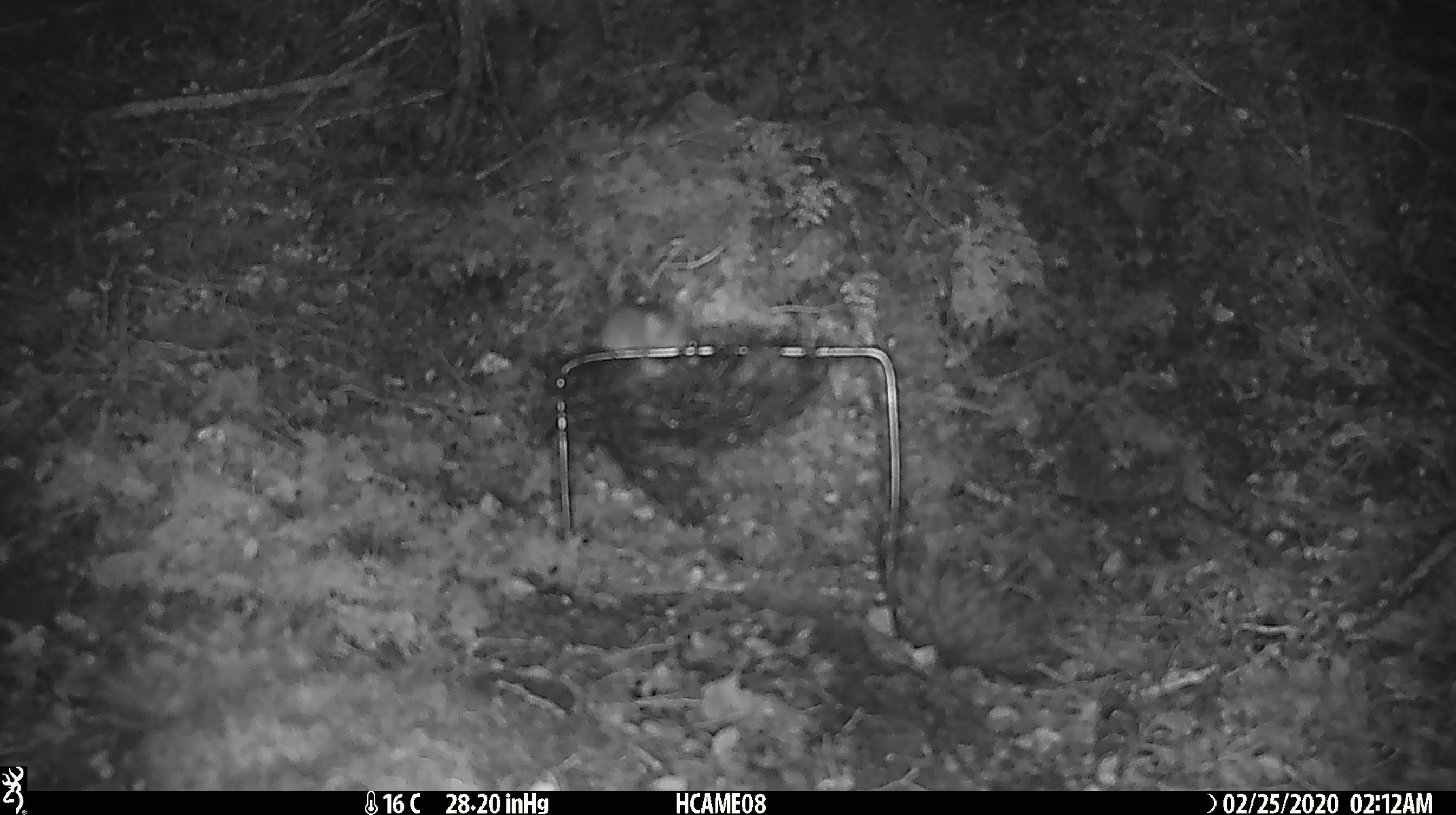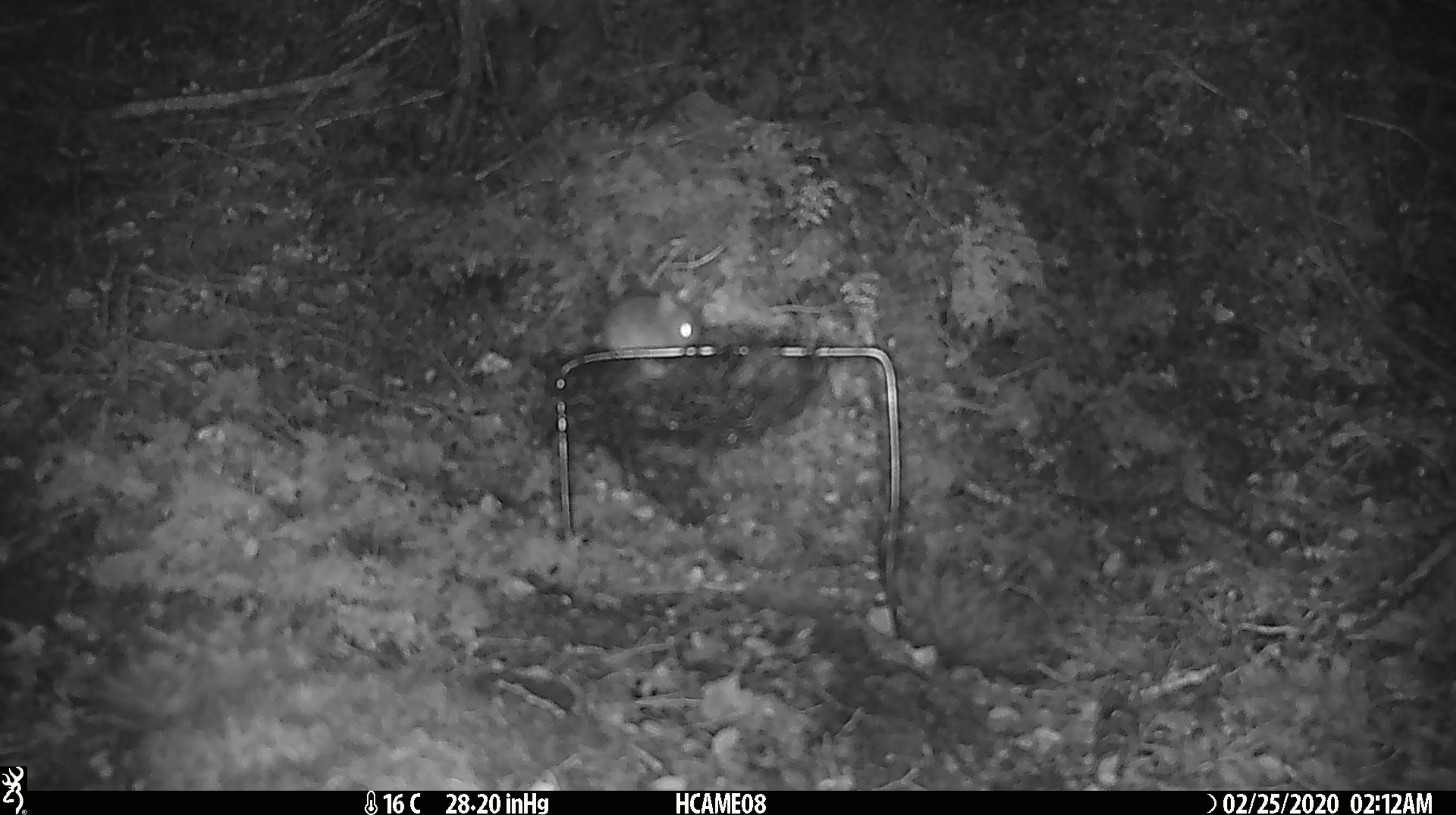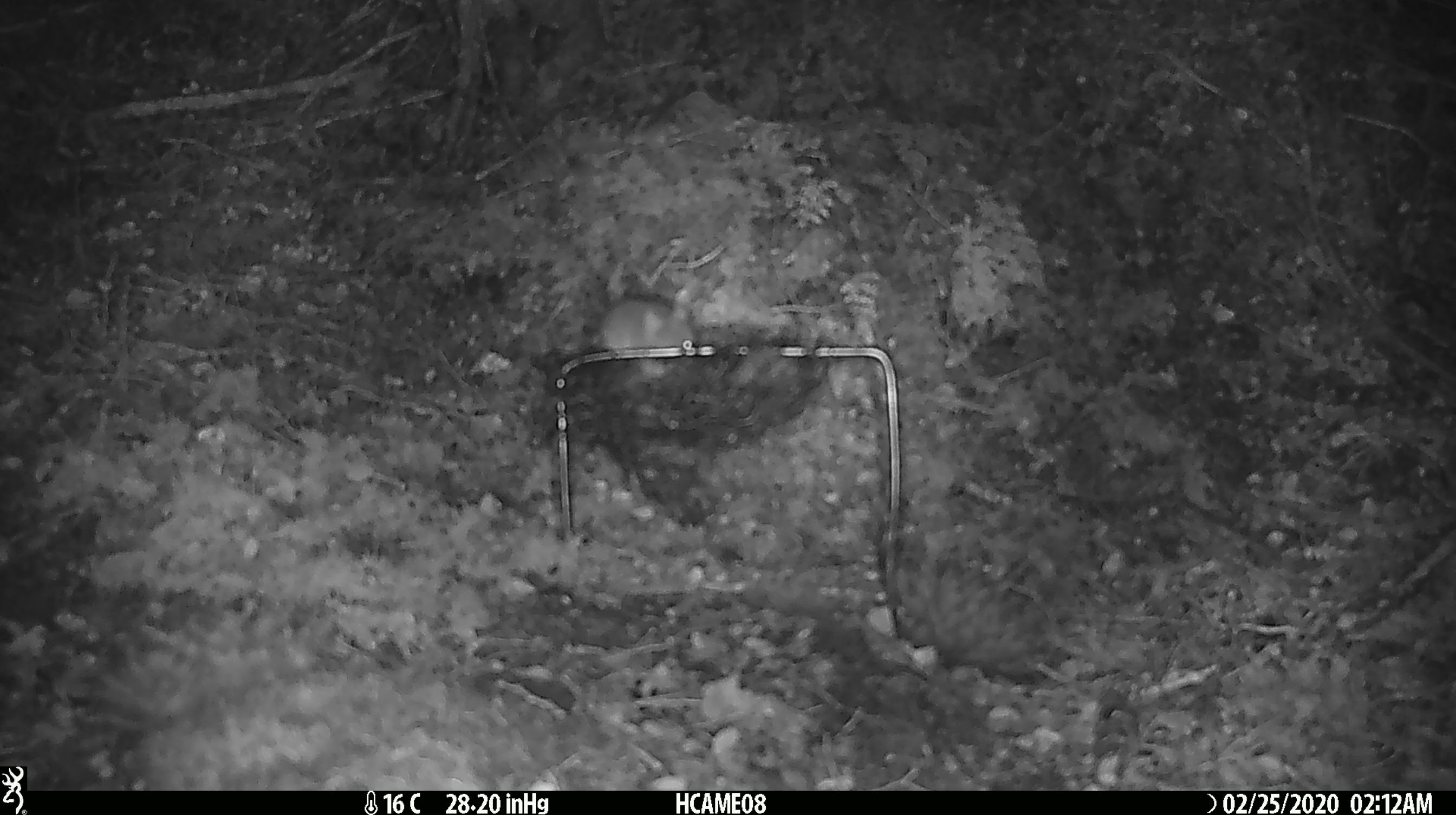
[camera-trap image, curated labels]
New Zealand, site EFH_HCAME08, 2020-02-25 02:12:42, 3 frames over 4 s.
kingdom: Animalia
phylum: Chordata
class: Mammalia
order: Rodentia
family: Muridae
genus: Mus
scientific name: Mus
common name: mouse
Mouse (Mus).